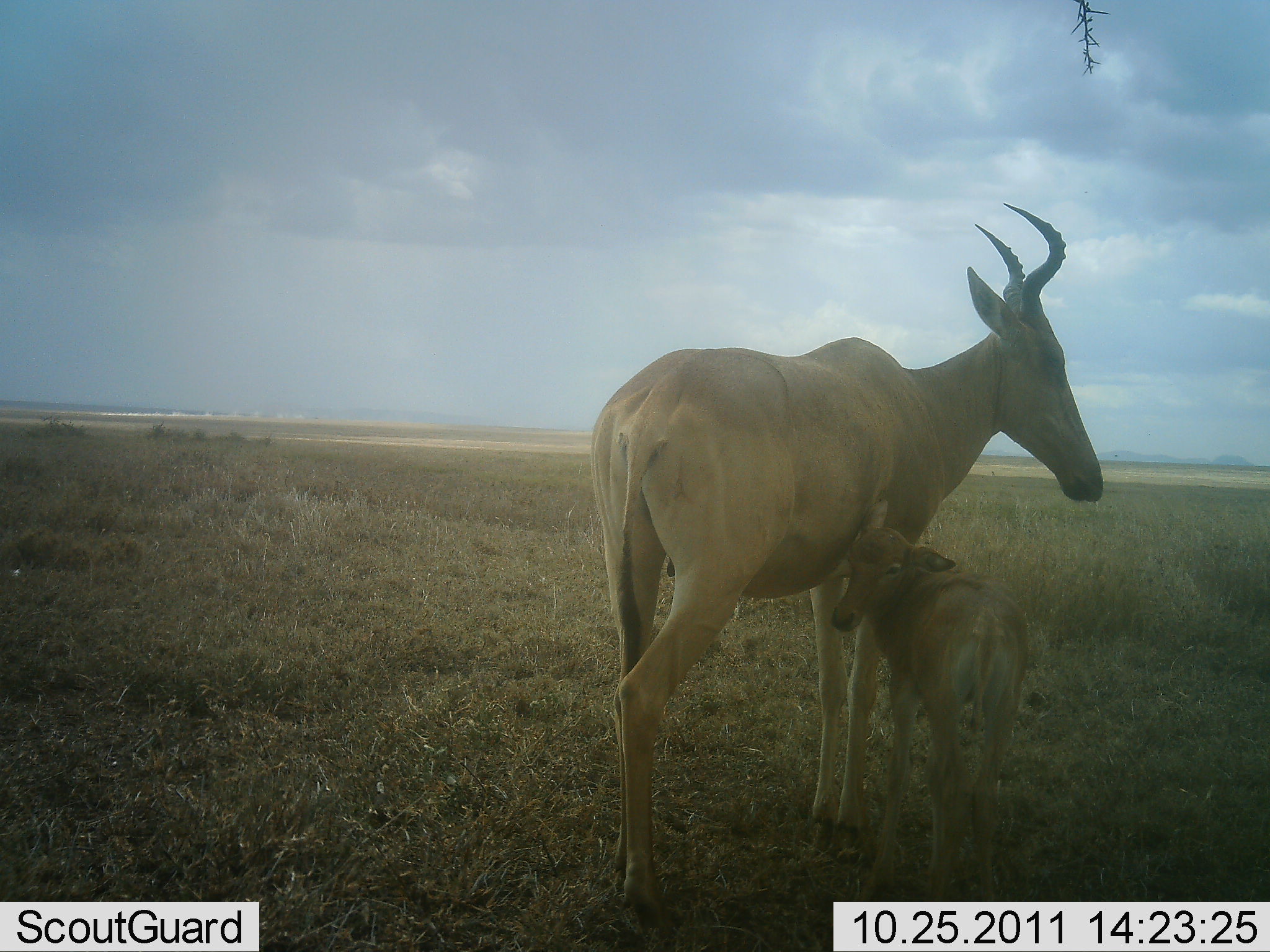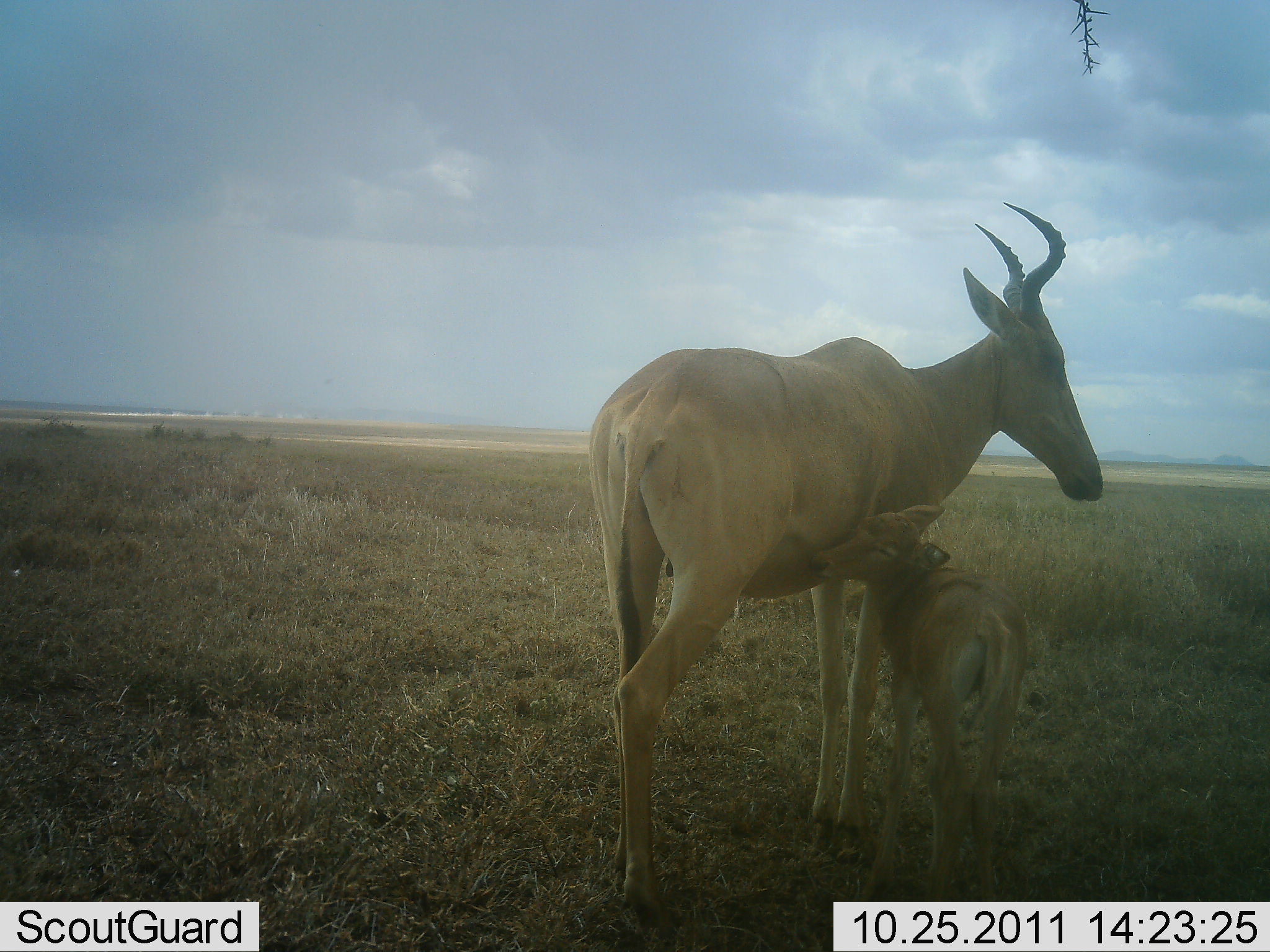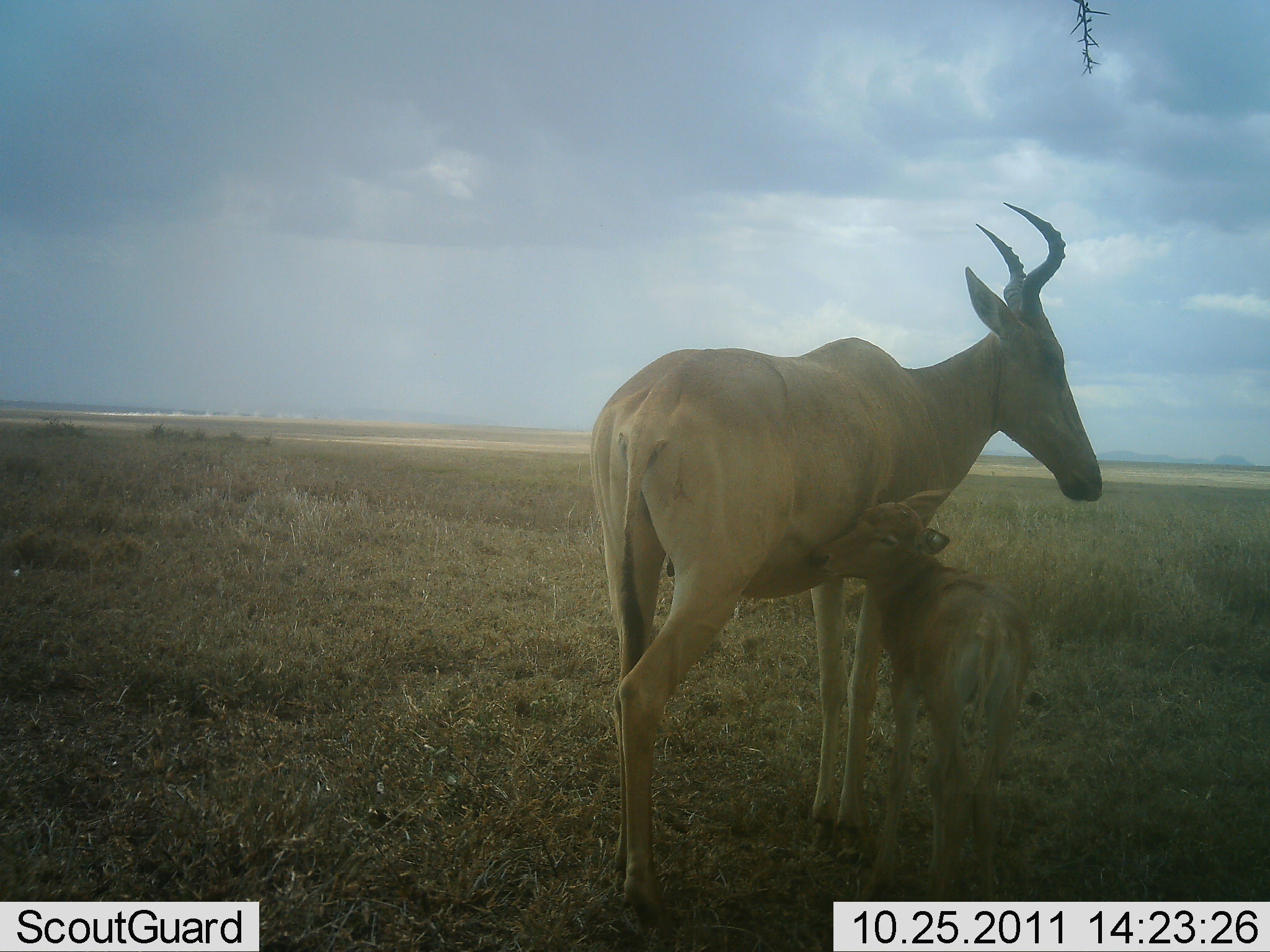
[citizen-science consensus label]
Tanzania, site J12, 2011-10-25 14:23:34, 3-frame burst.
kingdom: Animalia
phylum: Chordata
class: Mammalia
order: Artiodactyla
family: Bovidae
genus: Alcelaphus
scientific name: Alcelaphus buselaphus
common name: hartebeest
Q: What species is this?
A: Hartebeest (Alcelaphus buselaphus).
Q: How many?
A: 2.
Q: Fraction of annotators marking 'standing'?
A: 90%.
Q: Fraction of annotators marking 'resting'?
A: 30%.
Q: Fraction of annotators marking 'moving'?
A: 10%.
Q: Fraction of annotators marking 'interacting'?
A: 60%.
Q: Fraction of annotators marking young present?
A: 90%.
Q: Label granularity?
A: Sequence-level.